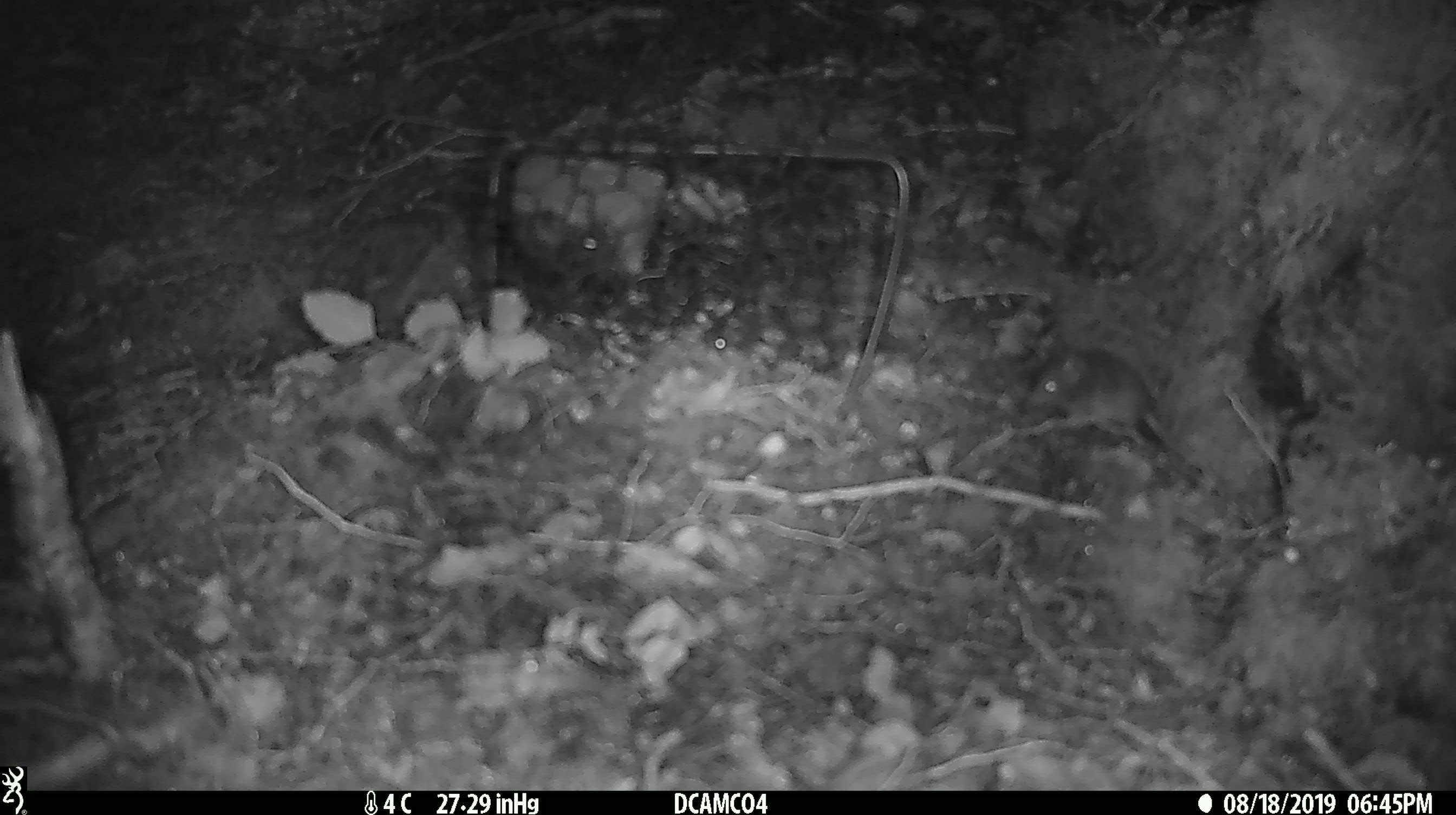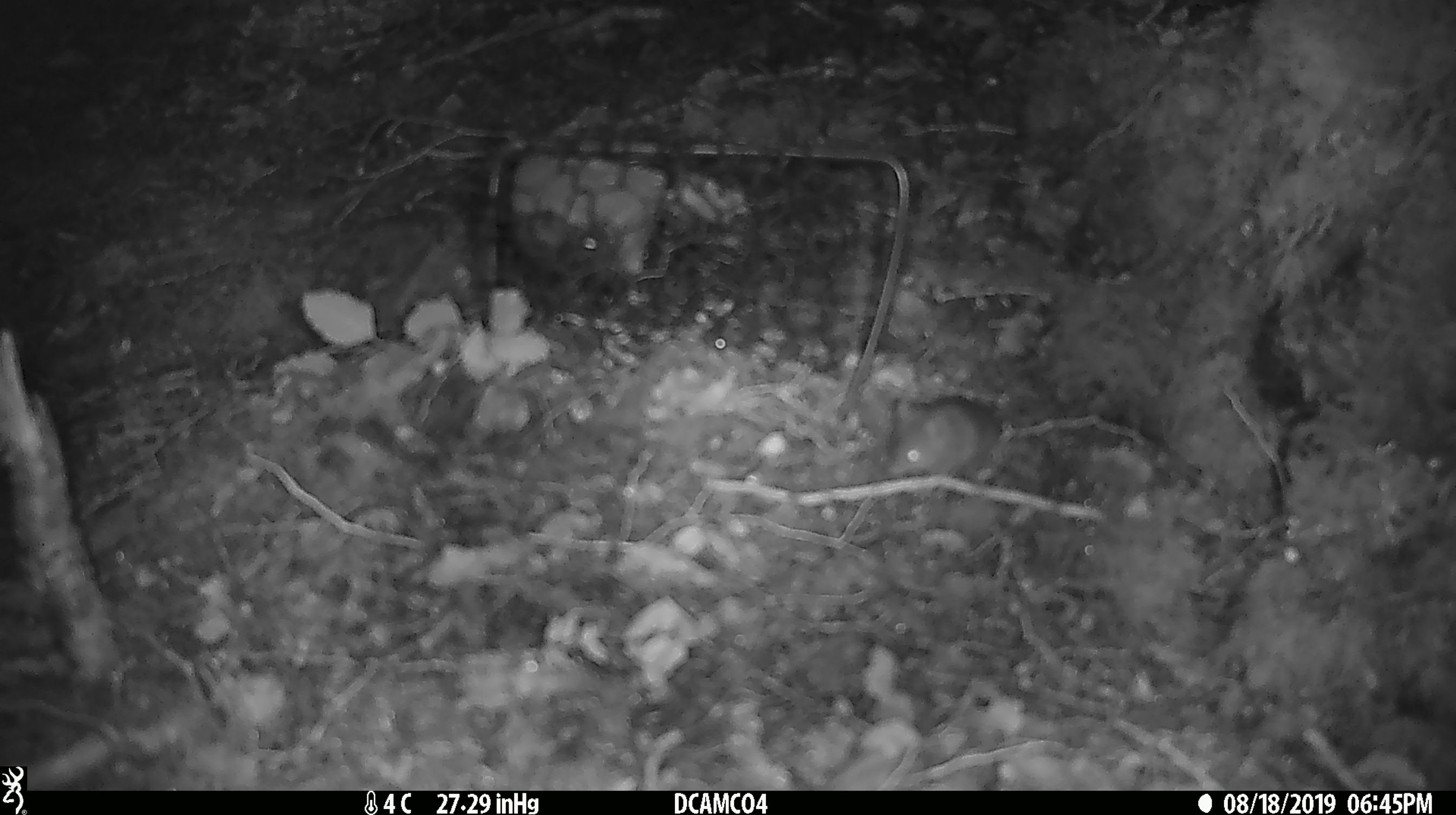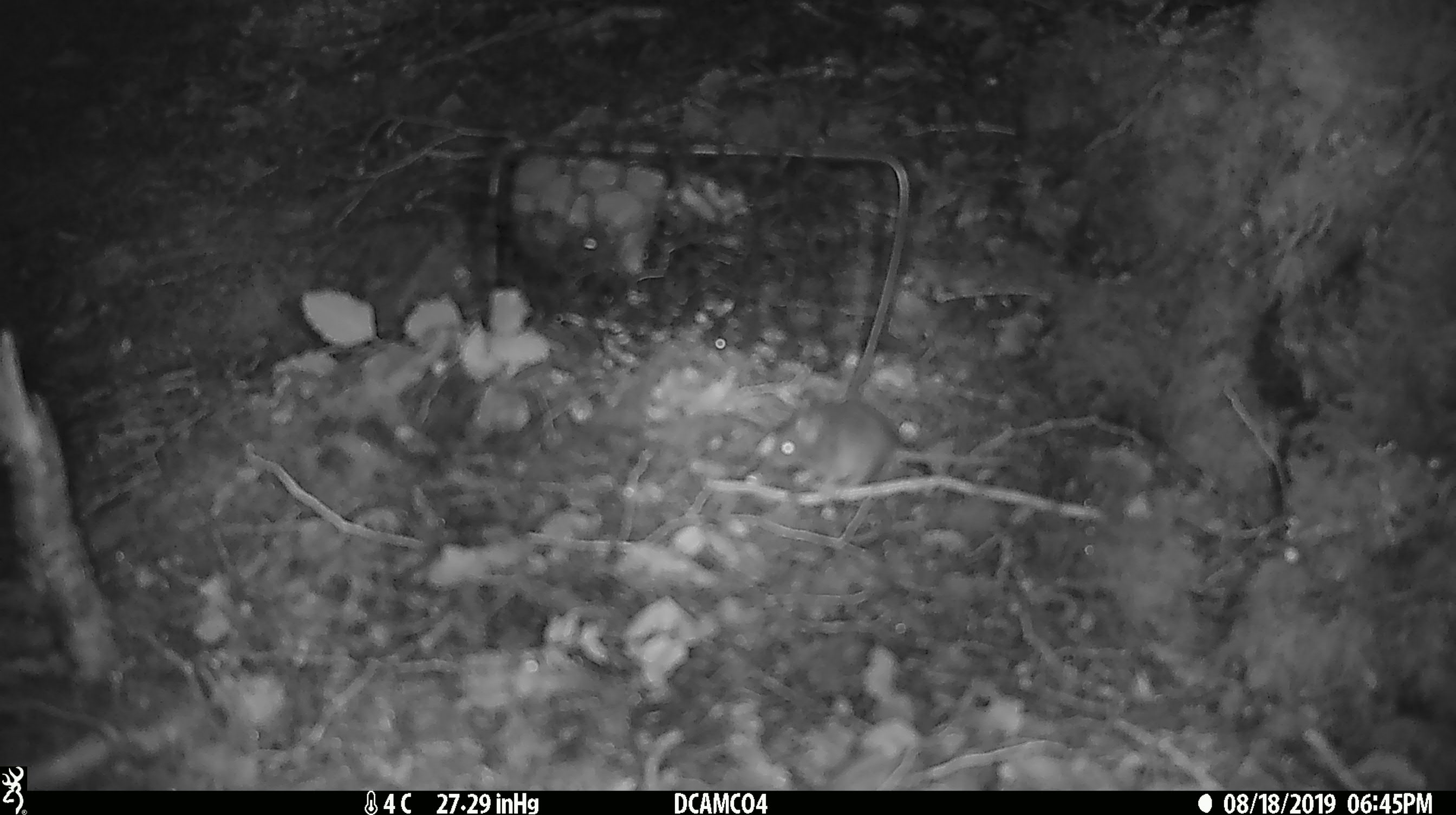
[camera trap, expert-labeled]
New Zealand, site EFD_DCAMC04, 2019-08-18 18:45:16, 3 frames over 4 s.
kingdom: Animalia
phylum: Chordata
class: Mammalia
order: Rodentia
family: Muridae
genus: Mus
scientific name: Mus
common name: mouse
Mouse (Mus).